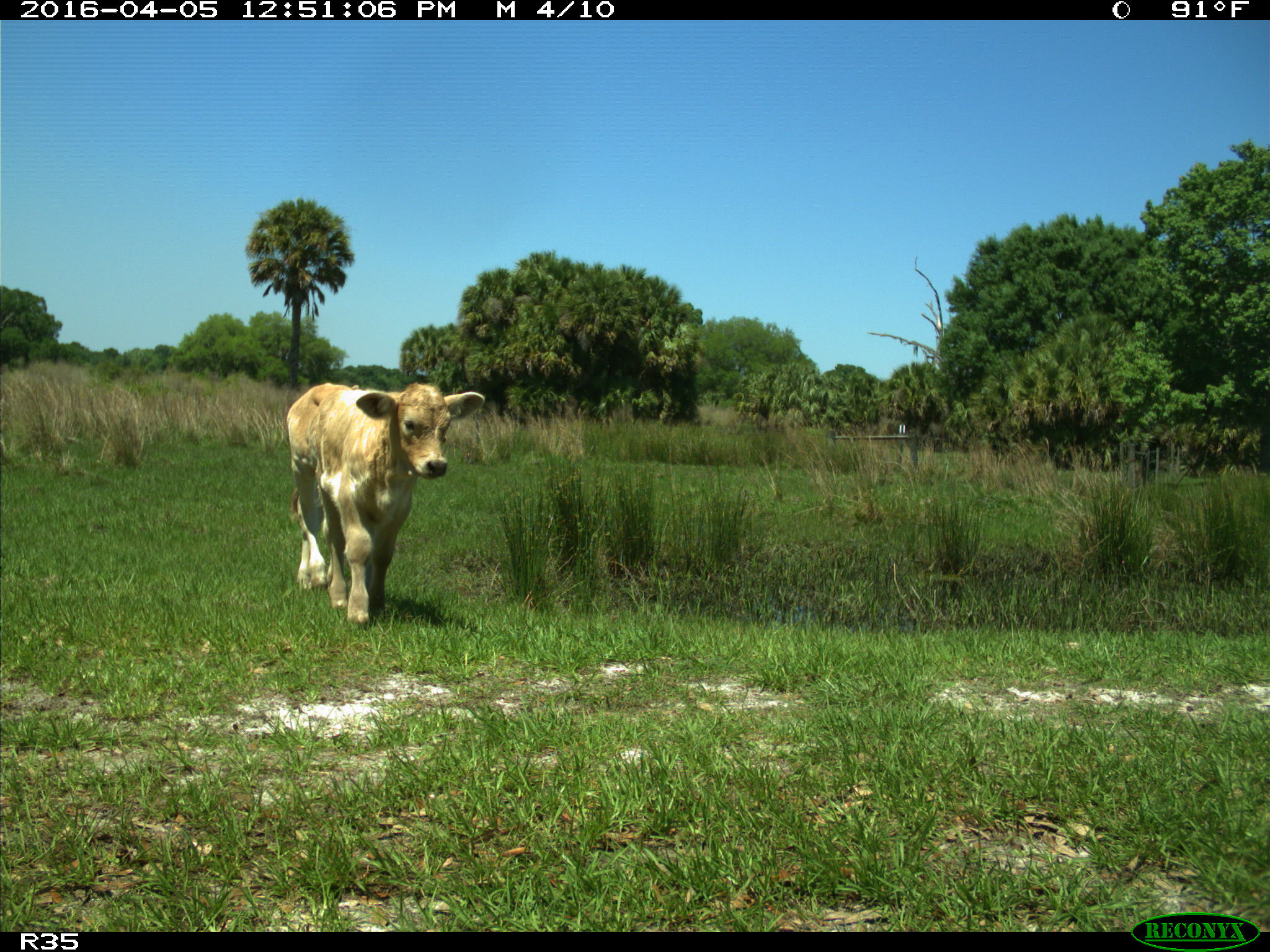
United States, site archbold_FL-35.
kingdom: Animalia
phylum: Chordata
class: Mammalia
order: Artiodactyla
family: Bovidae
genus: Bos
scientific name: Bos taurus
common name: domestic cow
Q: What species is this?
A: Bos taurus (domestic cow).